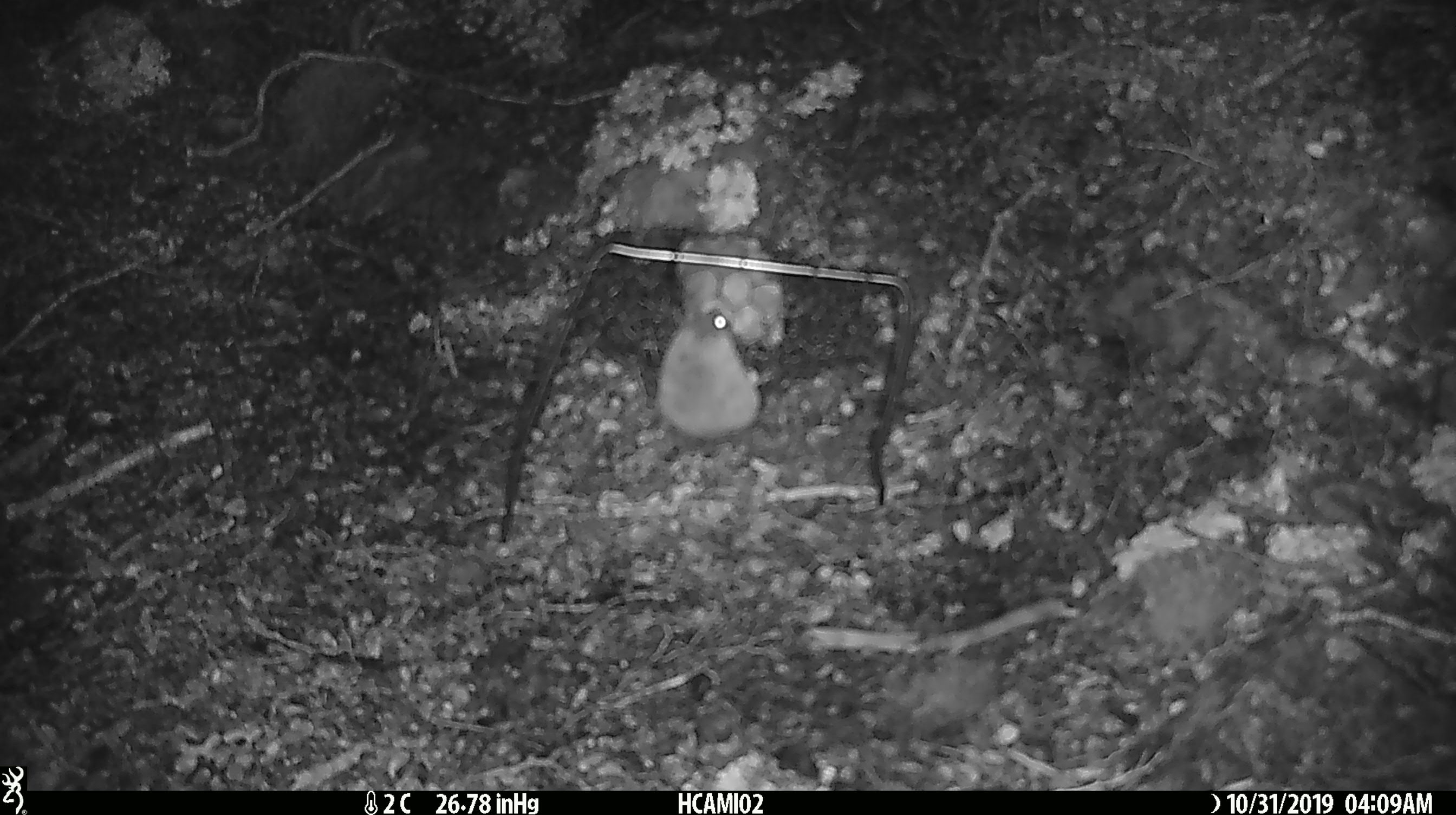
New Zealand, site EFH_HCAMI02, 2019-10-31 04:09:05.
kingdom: Animalia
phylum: Chordata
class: Mammalia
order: Rodentia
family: Muridae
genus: Mus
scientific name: Mus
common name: mouse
Mouse (Mus).